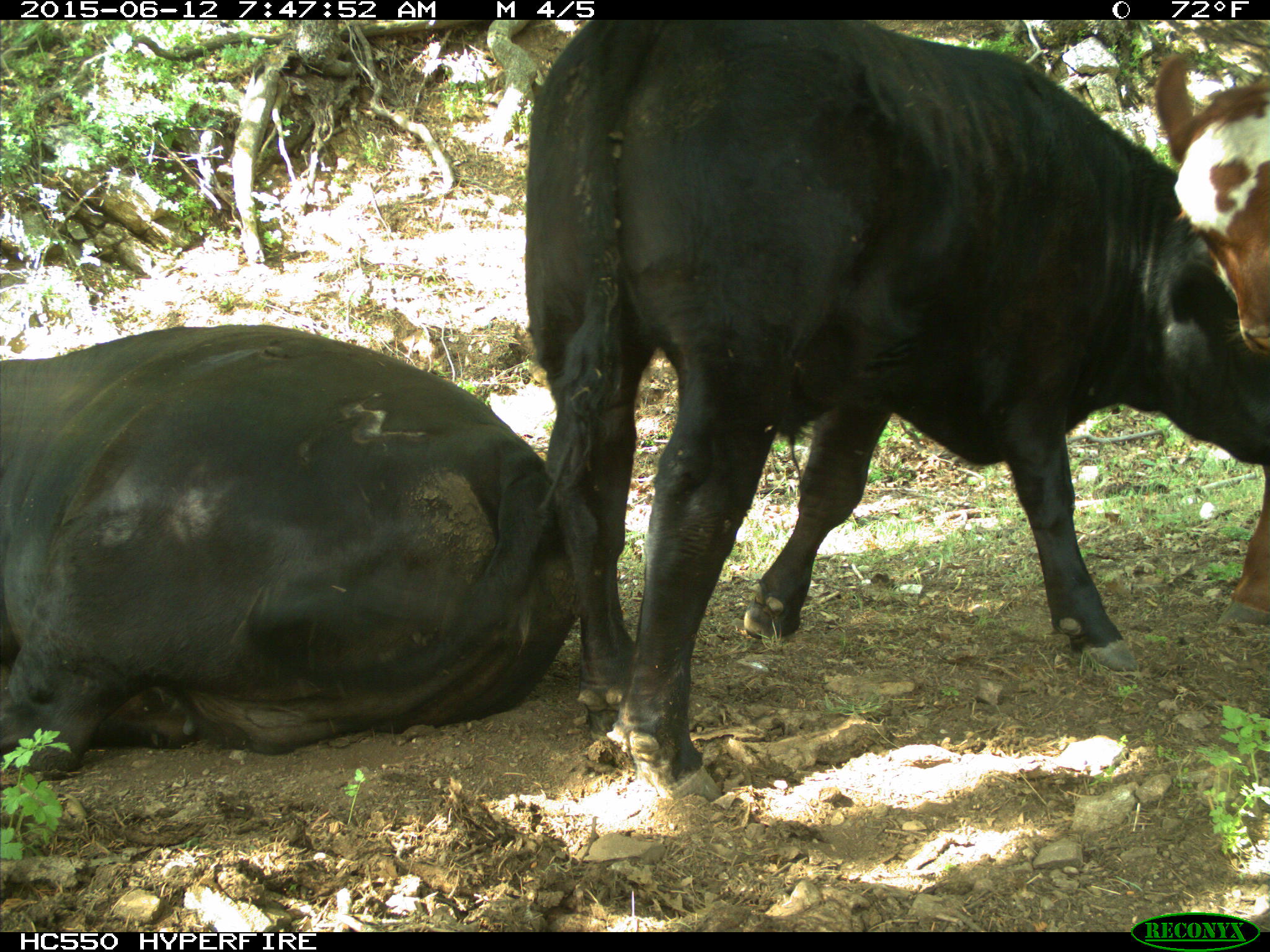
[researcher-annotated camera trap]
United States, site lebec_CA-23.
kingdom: Animalia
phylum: Chordata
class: Mammalia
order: Artiodactyla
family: Bovidae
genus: Bos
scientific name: Bos taurus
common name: domestic cow